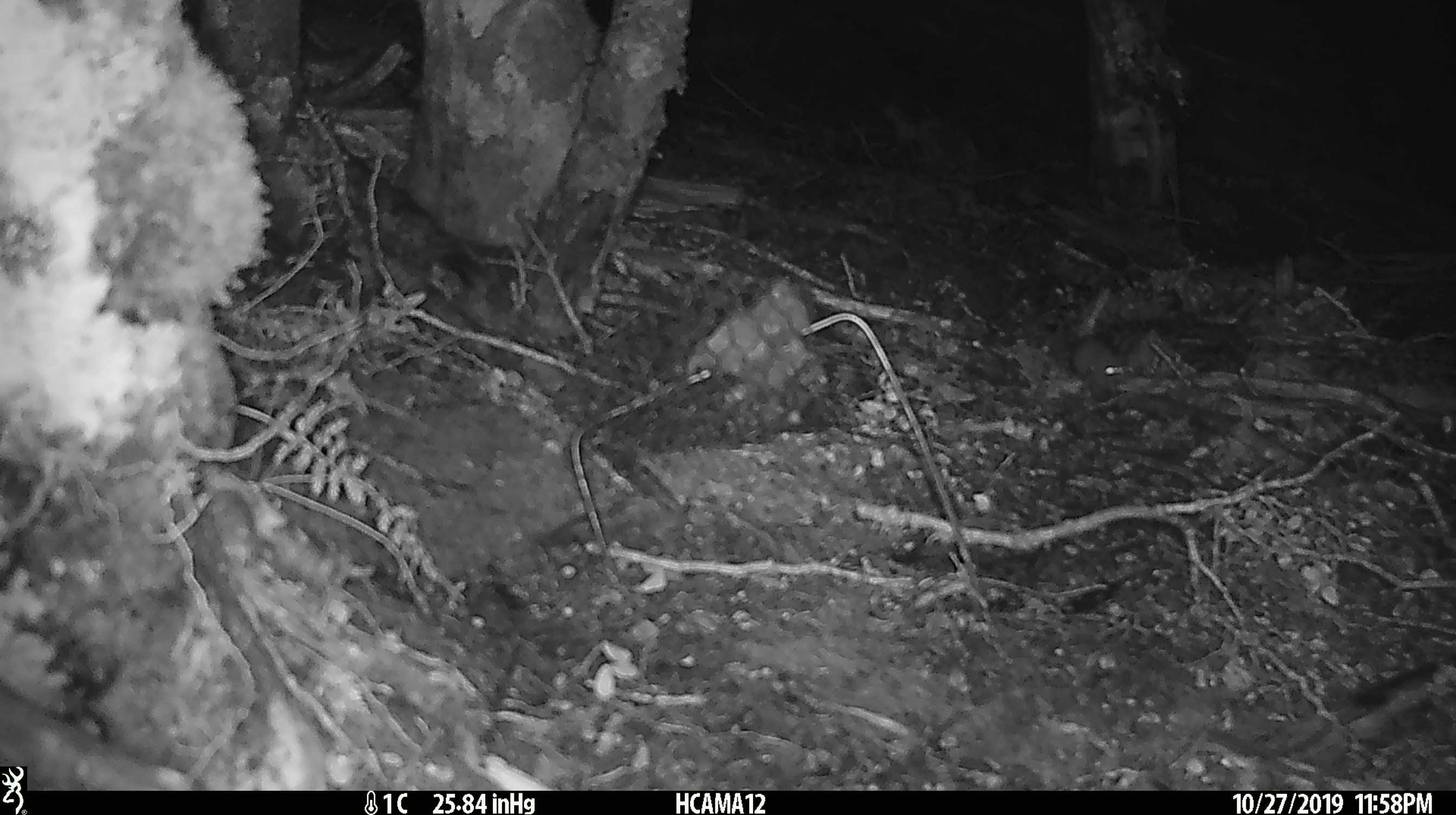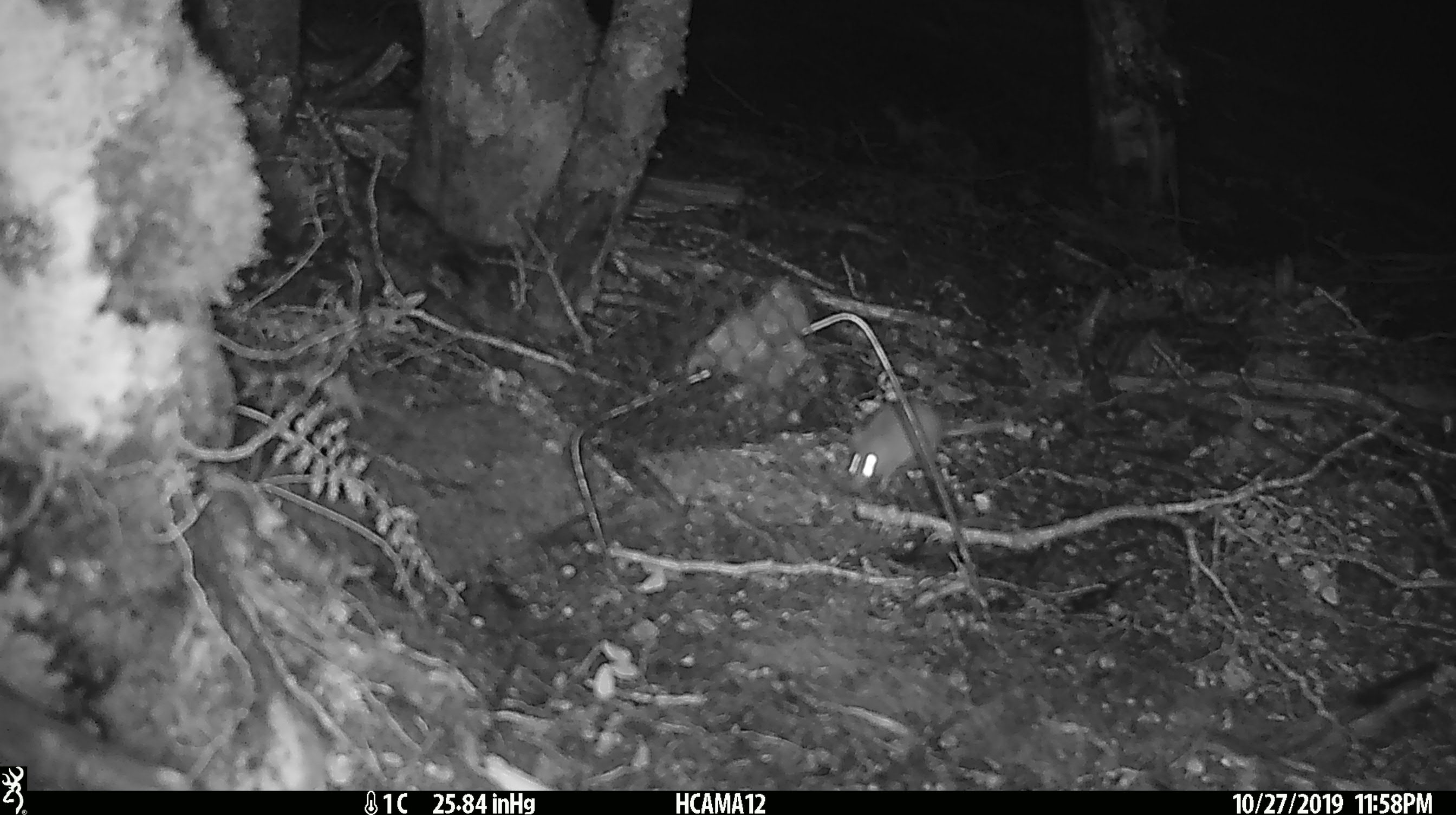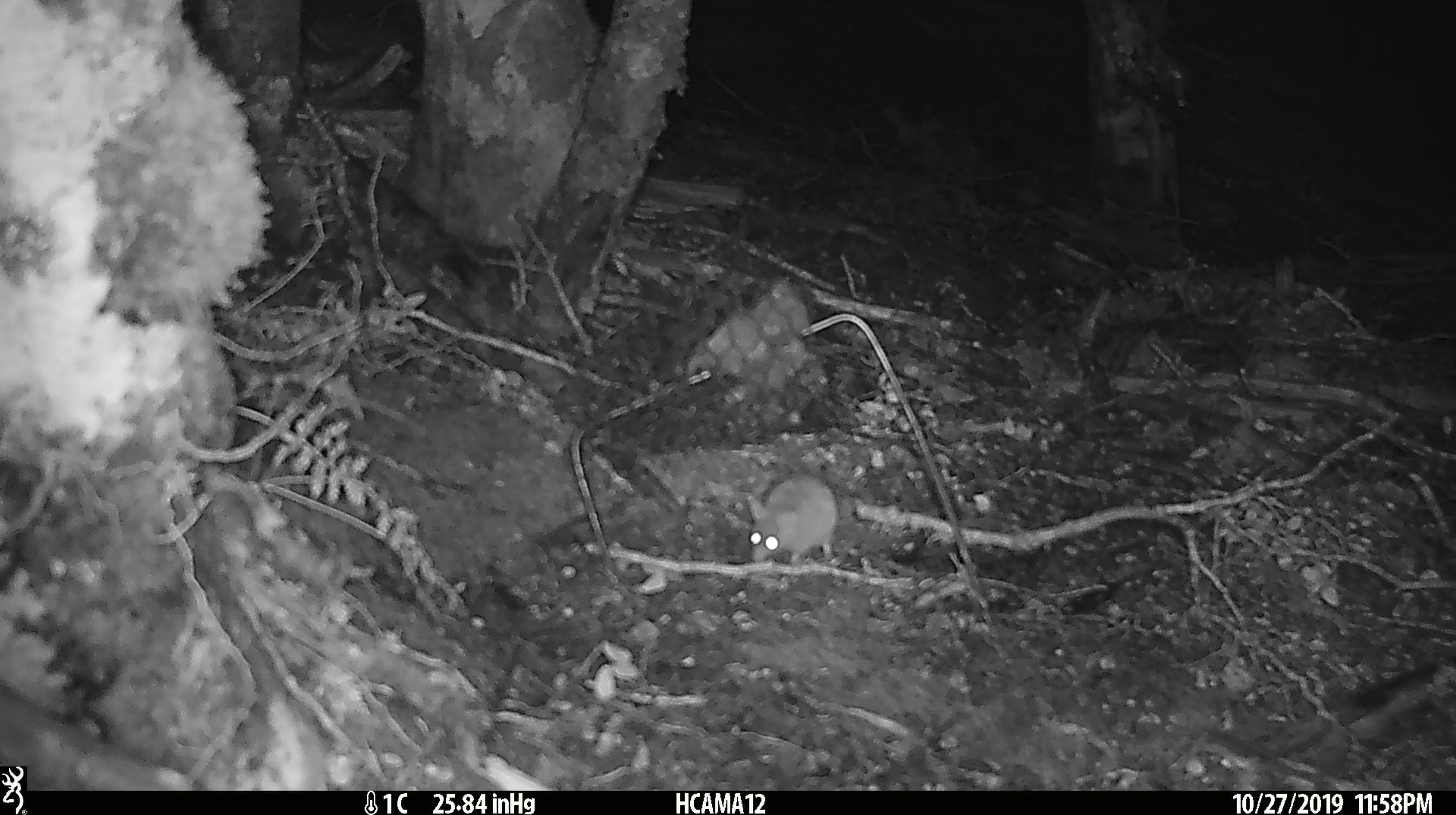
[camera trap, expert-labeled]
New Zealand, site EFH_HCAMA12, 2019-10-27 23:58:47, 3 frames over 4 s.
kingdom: Animalia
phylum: Chordata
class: Mammalia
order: Rodentia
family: Muridae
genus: Mus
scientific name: Mus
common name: mouse